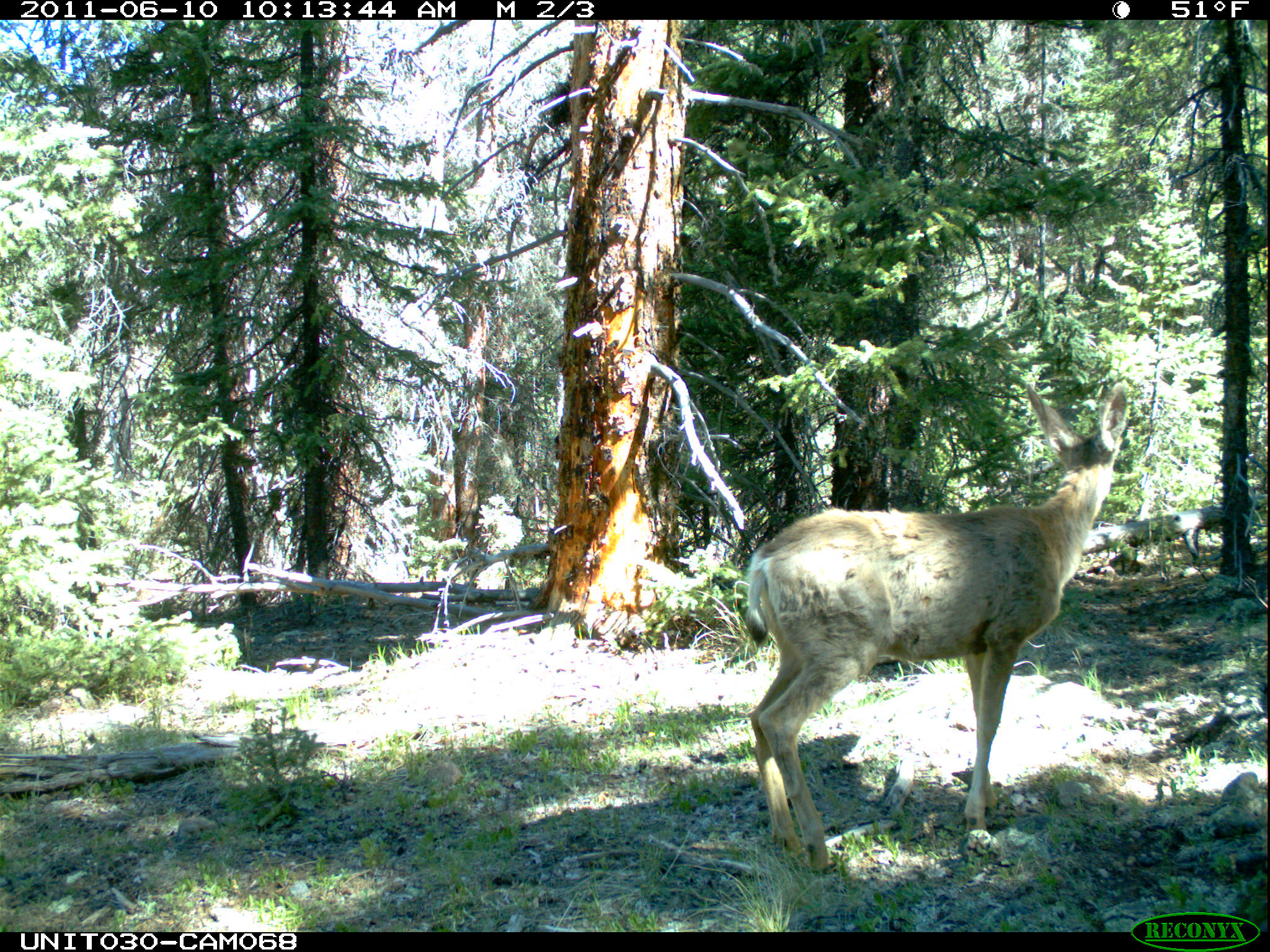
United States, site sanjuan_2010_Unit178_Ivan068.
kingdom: Animalia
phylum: Chordata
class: Mammalia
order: Artiodactyla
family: Cervidae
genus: Odocoileus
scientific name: Odocoileus hemionus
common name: mule deer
Odocoileus hemionus (mule deer).